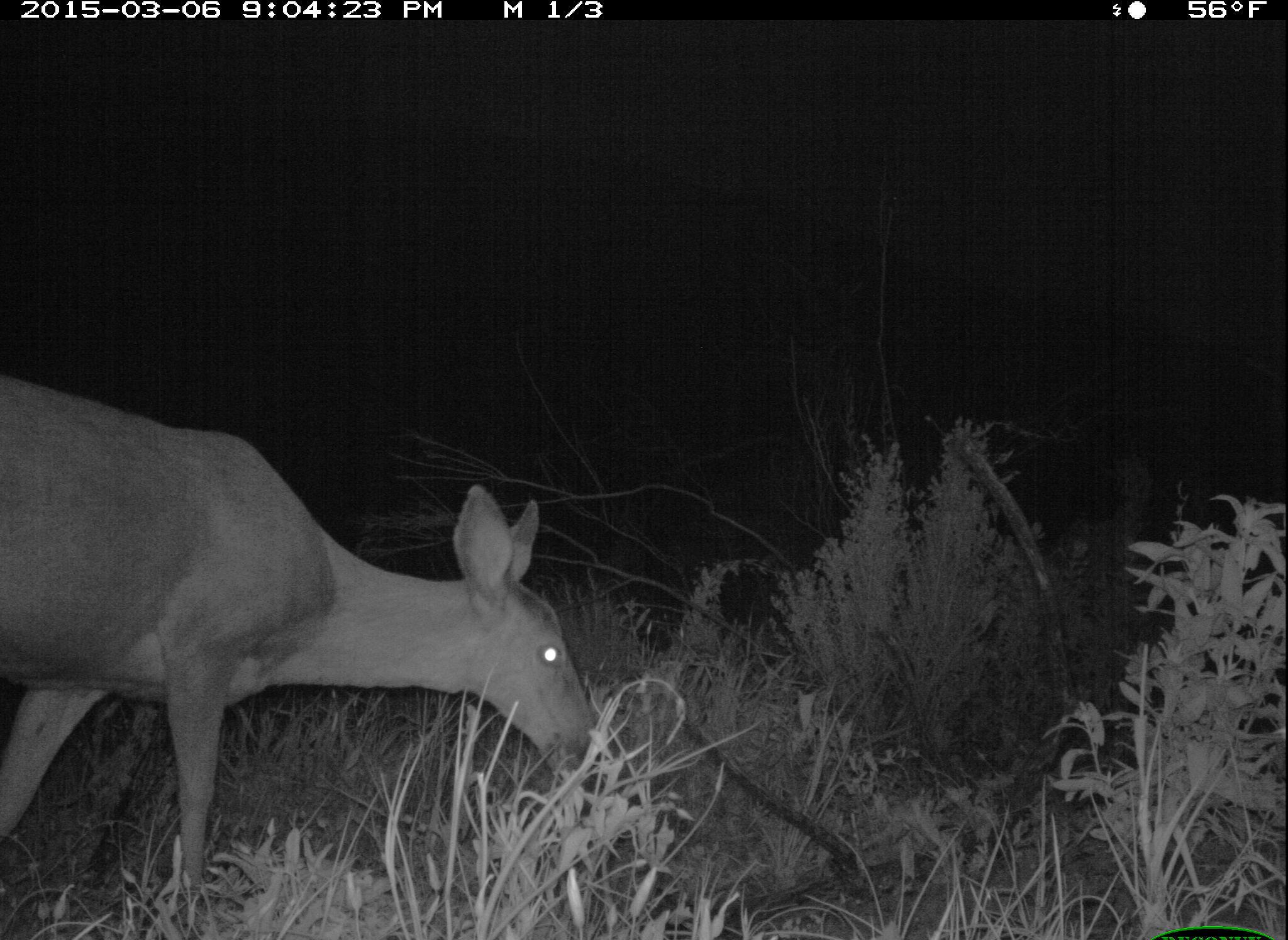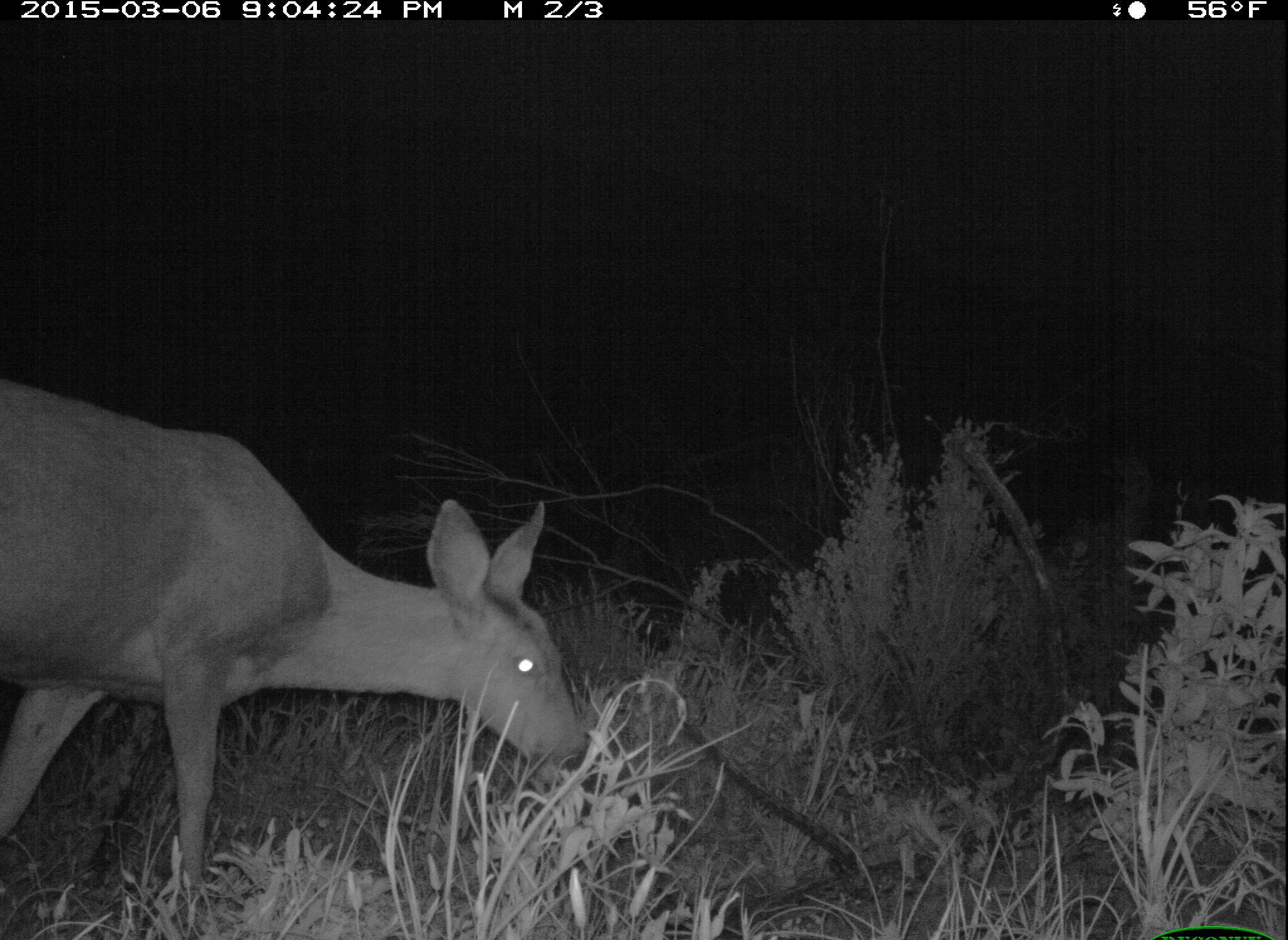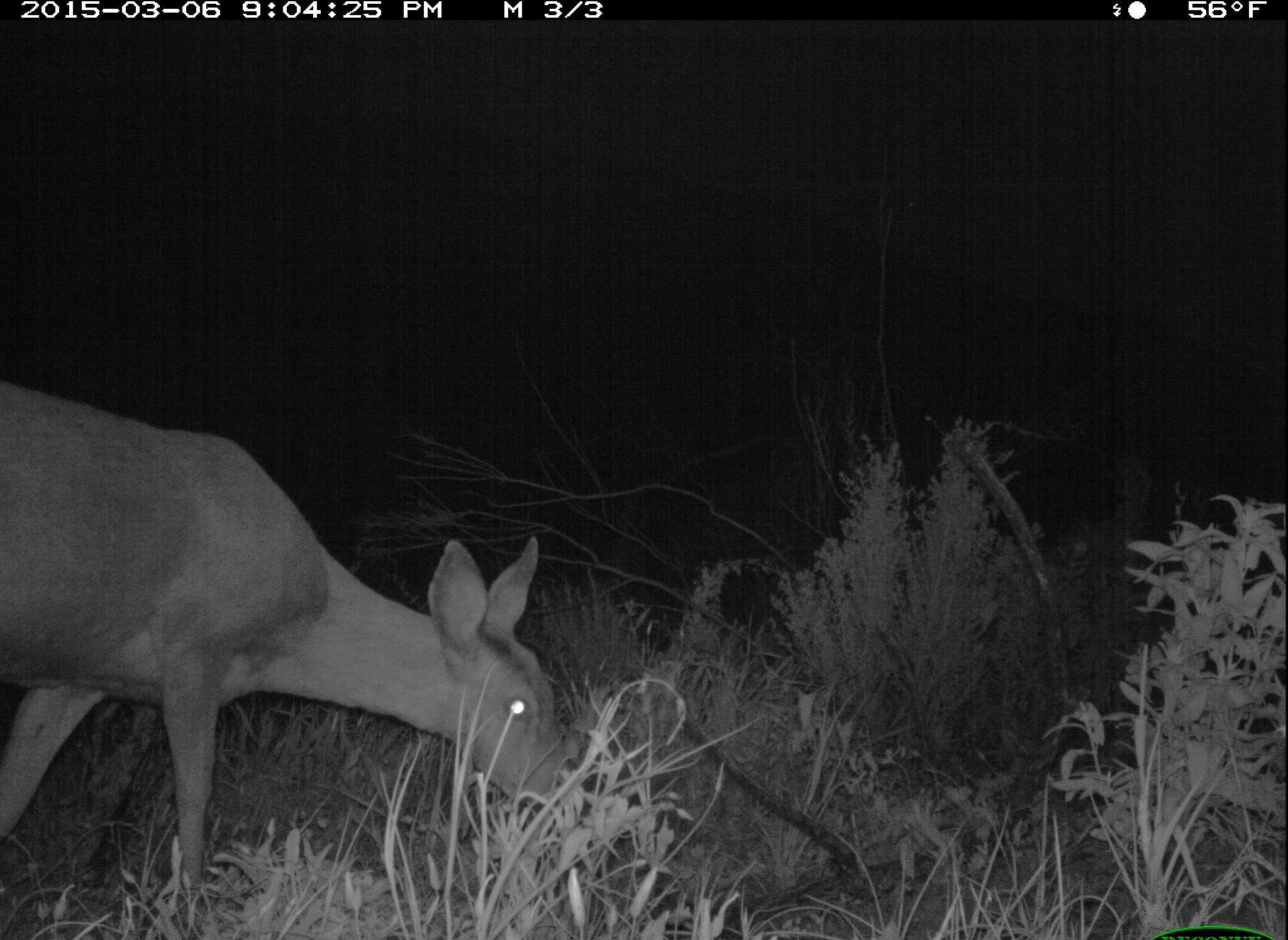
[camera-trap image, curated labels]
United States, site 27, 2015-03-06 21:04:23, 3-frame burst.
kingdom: Animalia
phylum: Chordata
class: Mammalia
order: Artiodactyla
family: Cervidae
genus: Odocoileus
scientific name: Odocoileus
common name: deer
Deer (Odocoileus).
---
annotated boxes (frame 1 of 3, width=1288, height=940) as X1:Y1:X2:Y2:
deer: 0:372:590:937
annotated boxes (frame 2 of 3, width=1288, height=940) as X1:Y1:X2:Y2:
deer: 0:378:585:940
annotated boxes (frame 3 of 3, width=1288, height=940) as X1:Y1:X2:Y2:
deer: 0:378:564:940